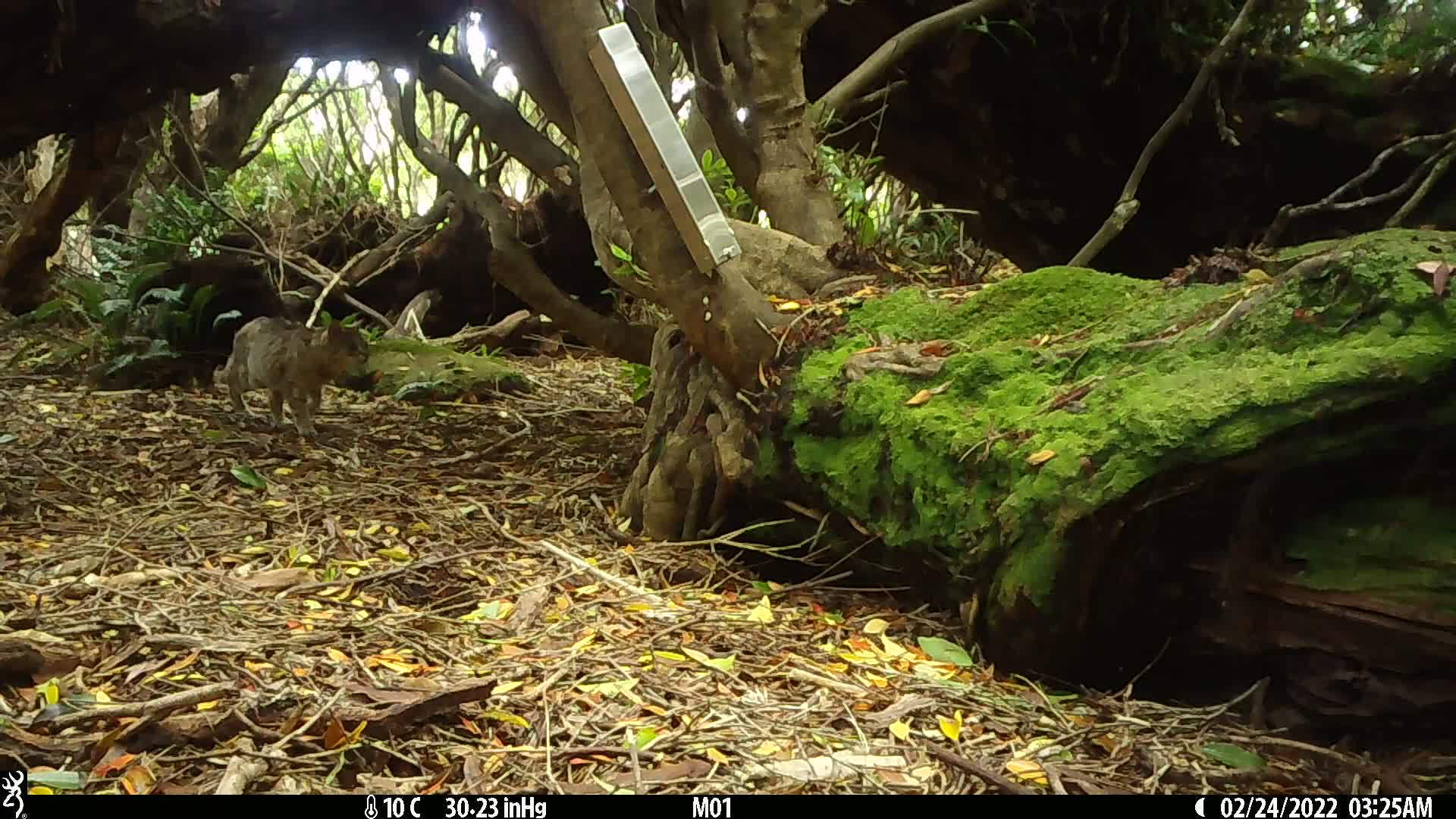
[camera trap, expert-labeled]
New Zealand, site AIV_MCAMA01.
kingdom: Animalia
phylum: Chordata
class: Mammalia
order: Carnivora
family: Felidae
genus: Felis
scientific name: Felis catus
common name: domestic cat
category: cat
Cat (domestic cat) (Felis catus).